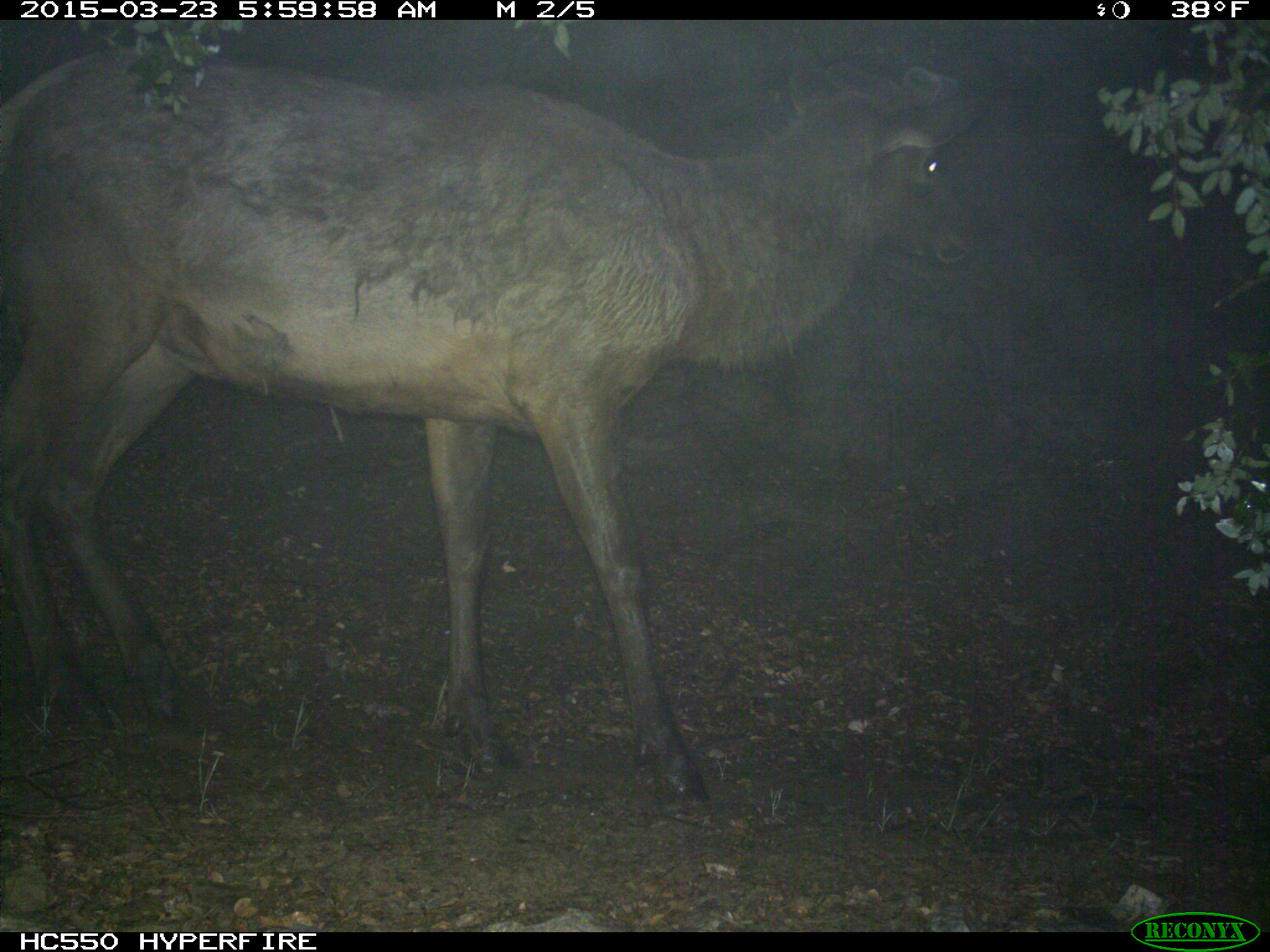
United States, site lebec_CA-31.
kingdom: Animalia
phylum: Chordata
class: Mammalia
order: Artiodactyla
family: Cervidae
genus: Cervus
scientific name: Cervus canadensis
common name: elk